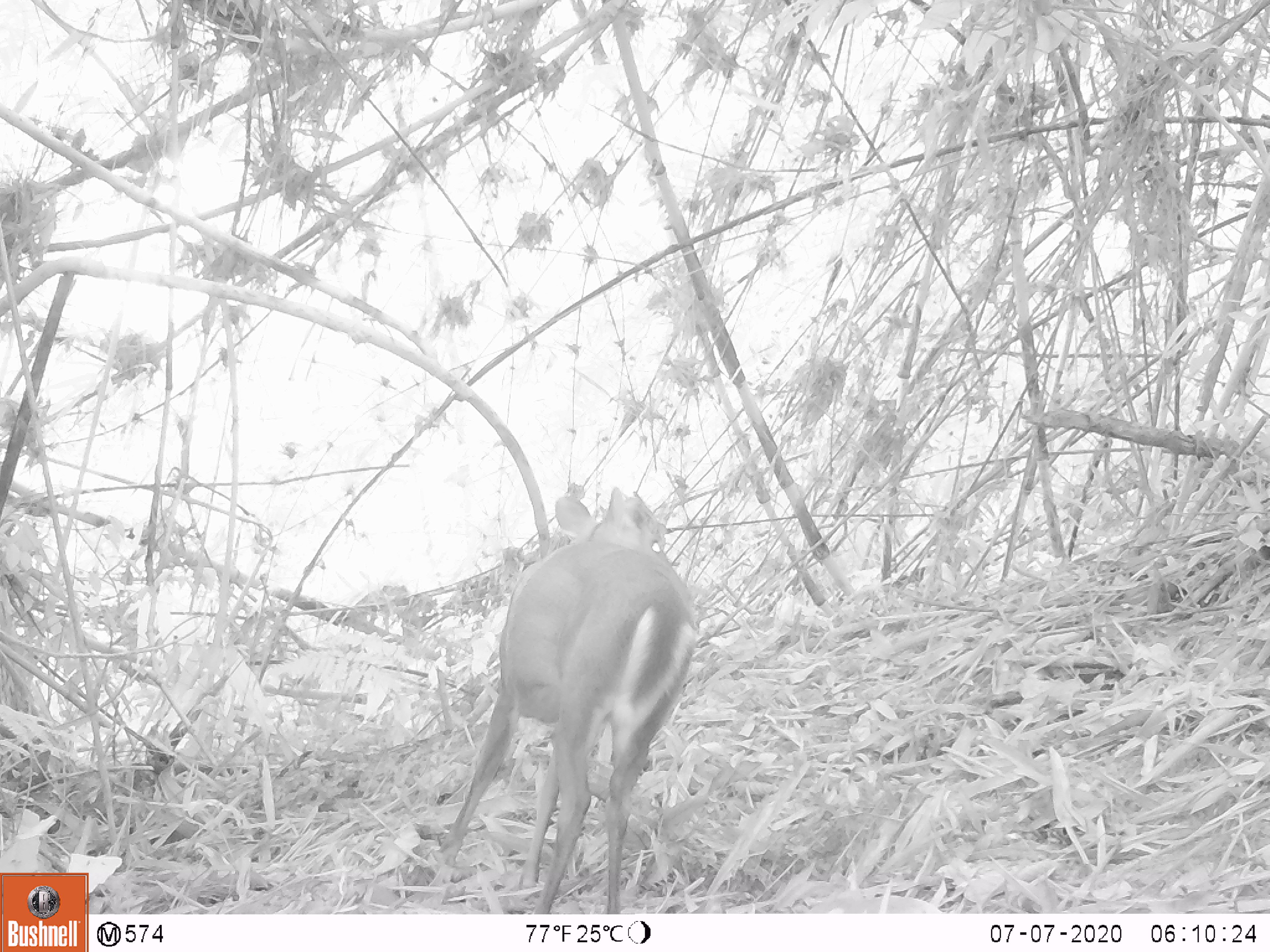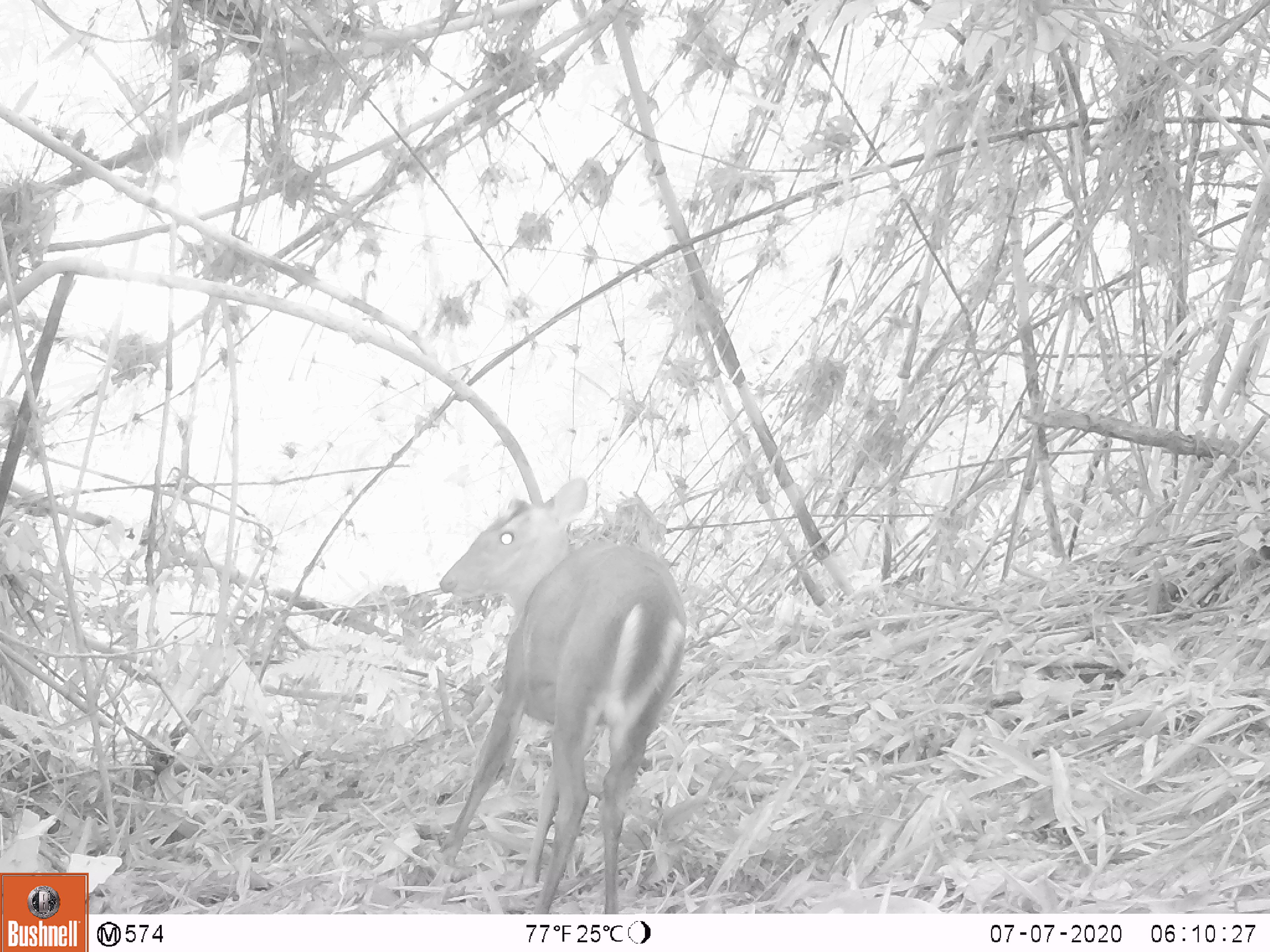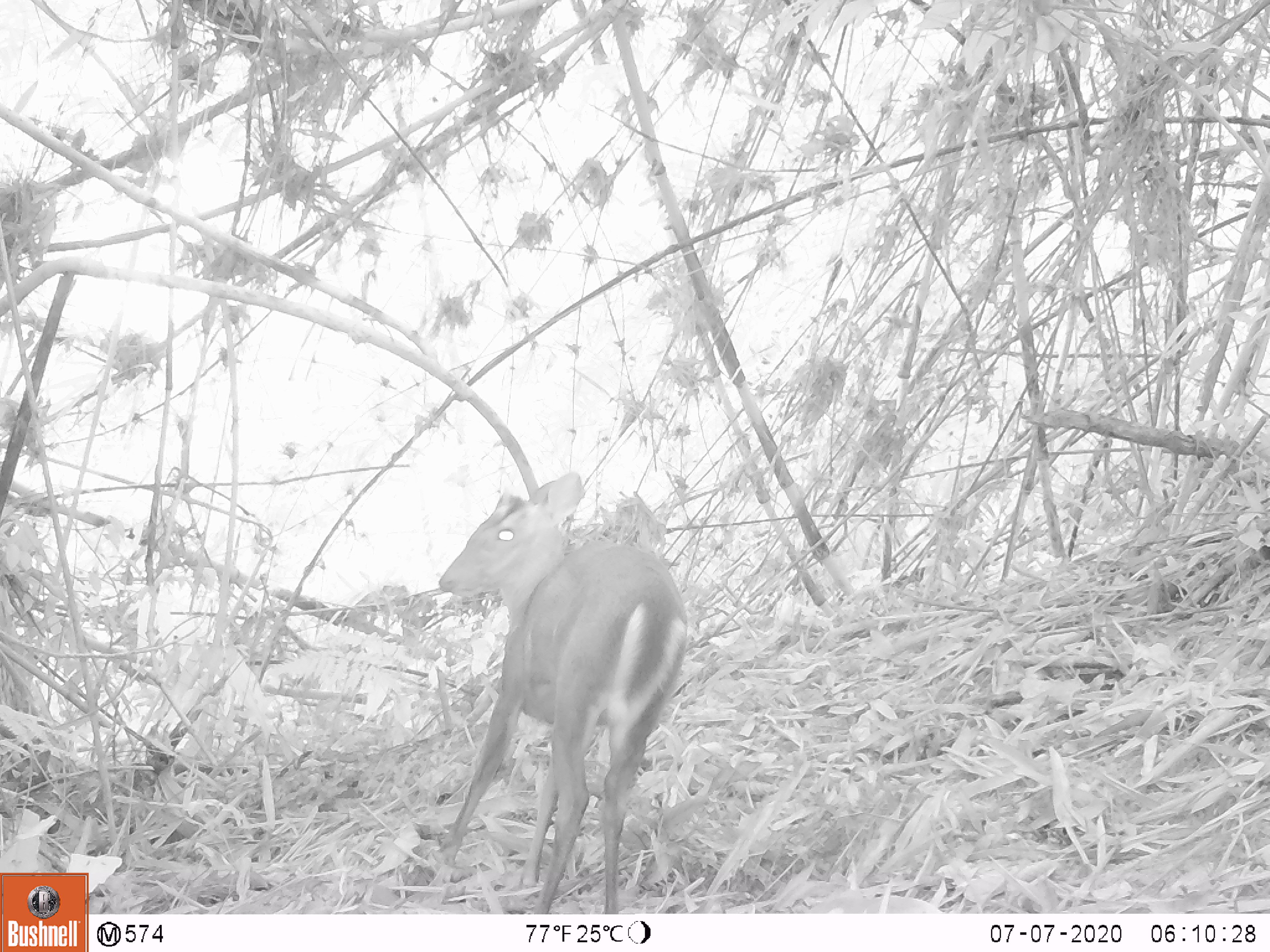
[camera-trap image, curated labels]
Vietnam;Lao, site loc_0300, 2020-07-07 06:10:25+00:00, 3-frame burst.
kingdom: Animalia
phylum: Chordata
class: Mammalia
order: Artiodactyla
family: Cervidae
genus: Muntiacus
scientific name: Muntiacus rooseveltorum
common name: roosevelt's muntjac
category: roosevelts muntjac group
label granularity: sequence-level